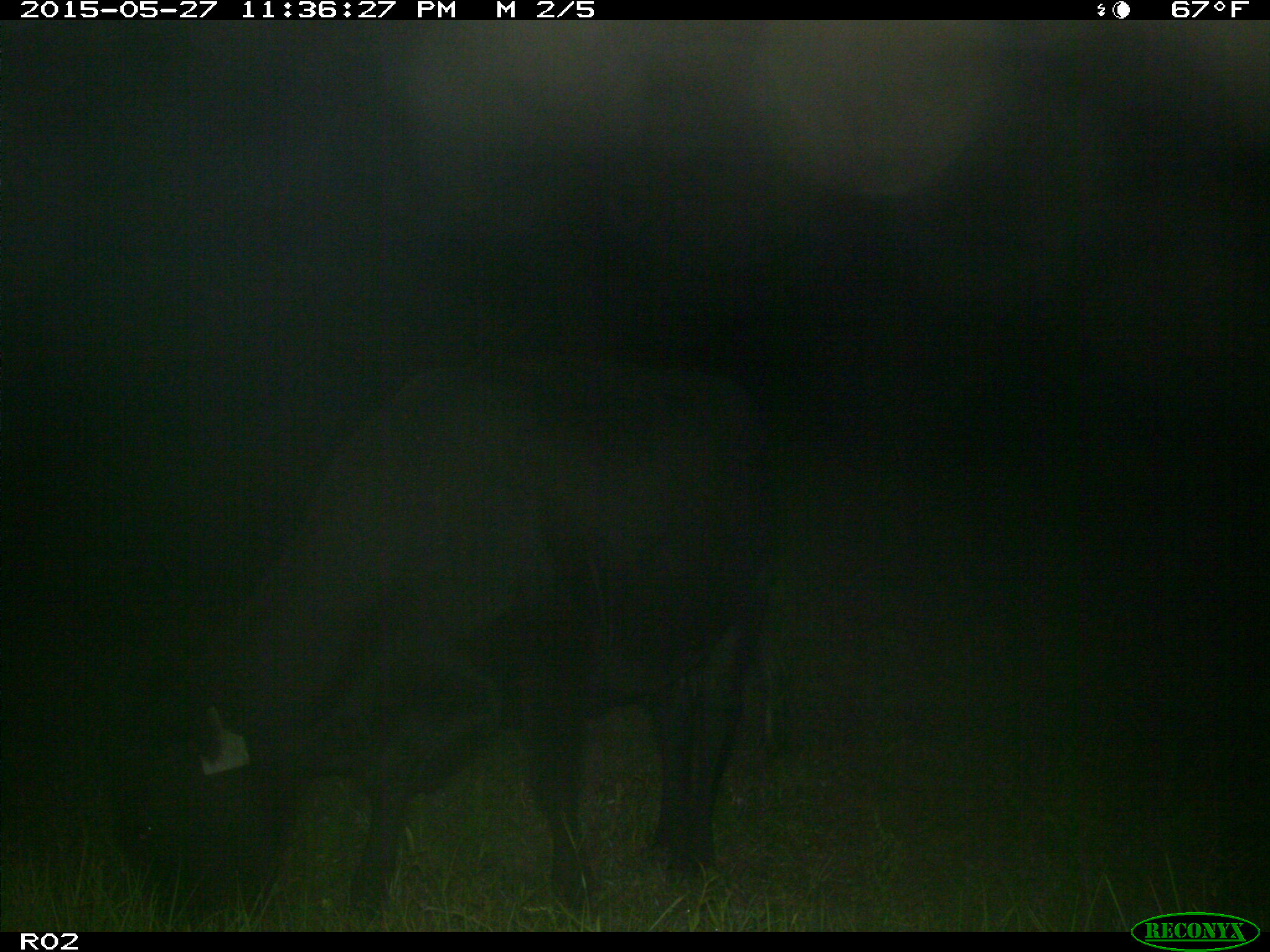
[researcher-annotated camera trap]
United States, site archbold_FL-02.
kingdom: Animalia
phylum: Chordata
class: Mammalia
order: Artiodactyla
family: Bovidae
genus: Bos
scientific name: Bos taurus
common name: domestic cow